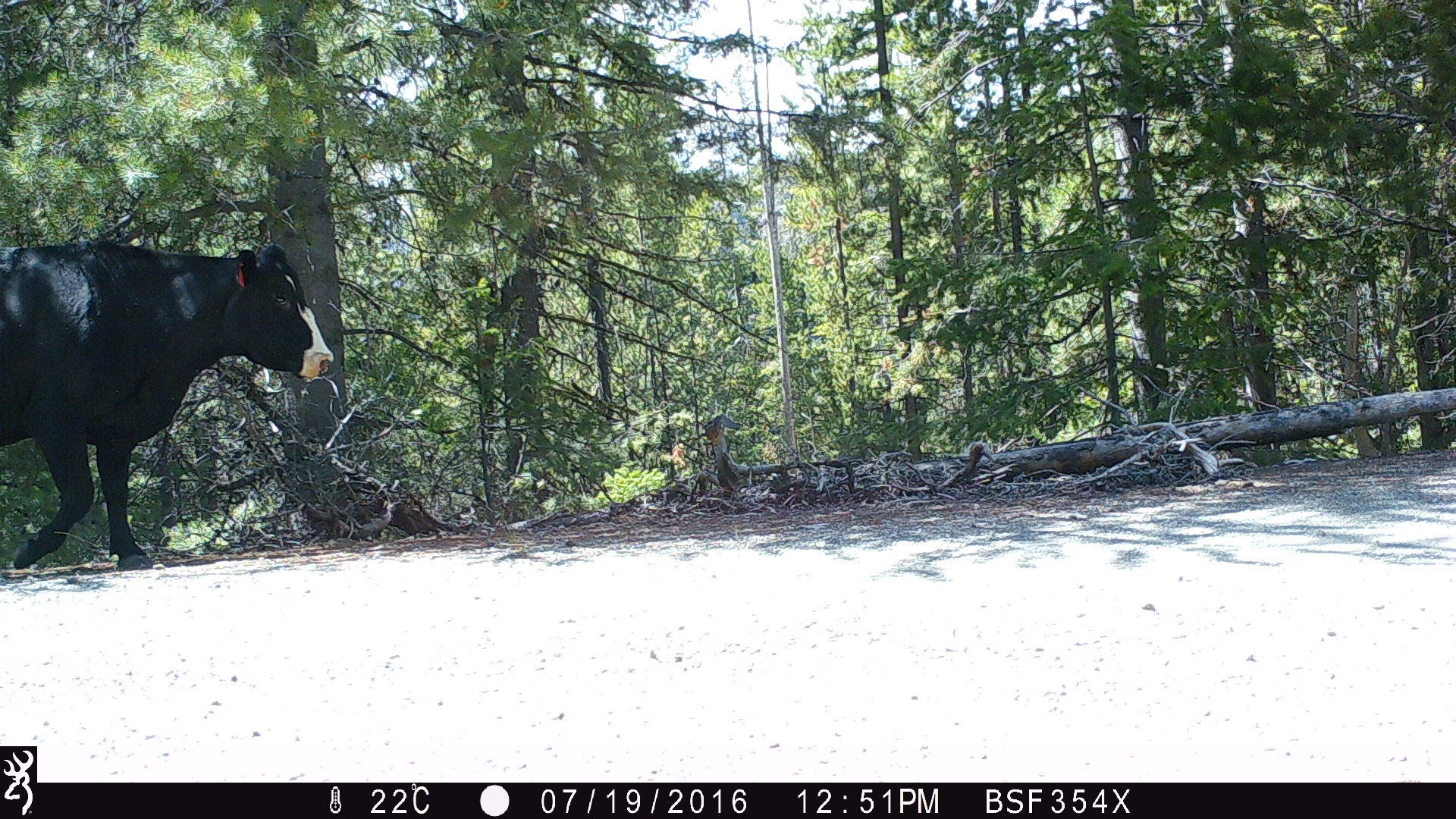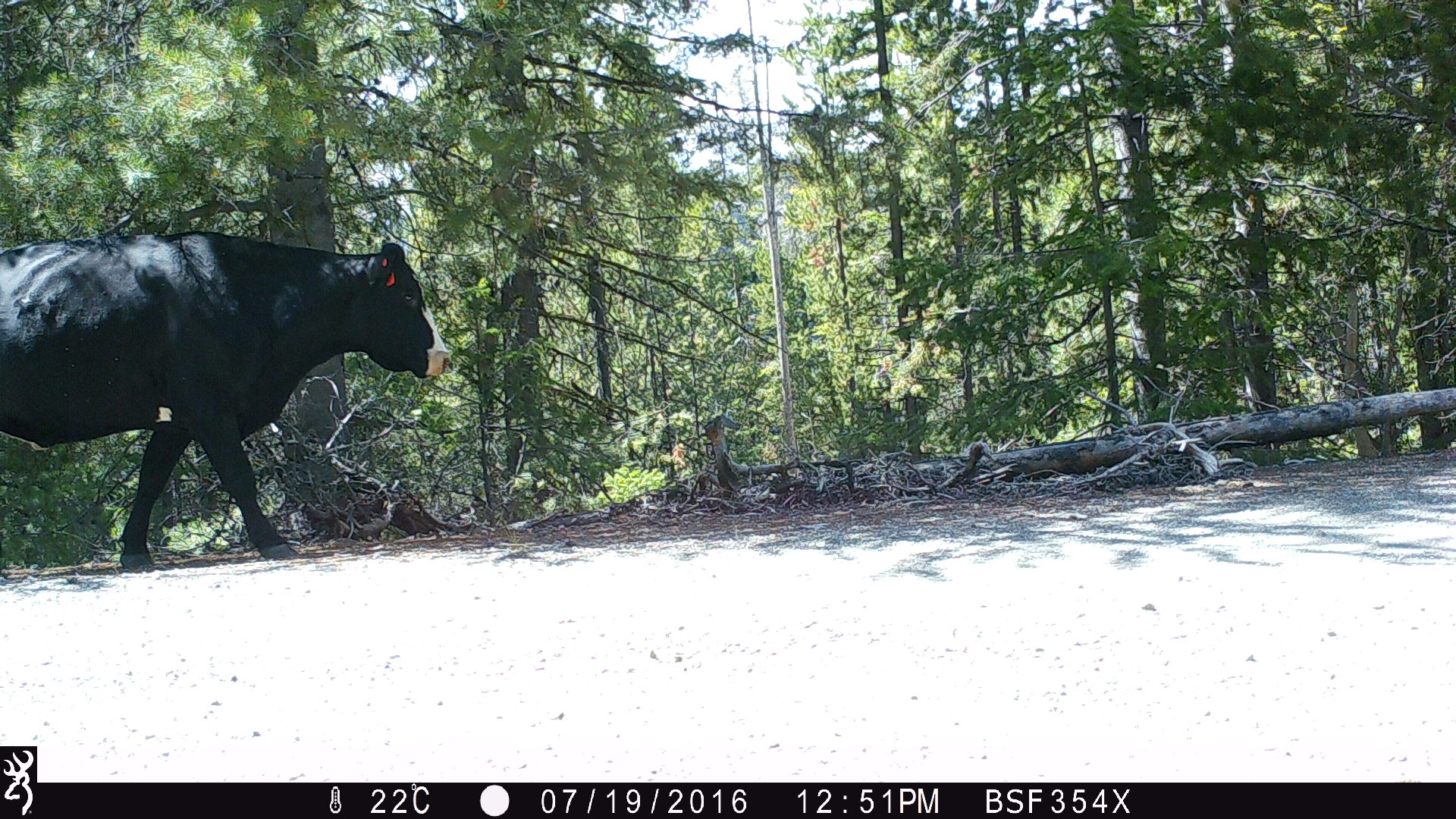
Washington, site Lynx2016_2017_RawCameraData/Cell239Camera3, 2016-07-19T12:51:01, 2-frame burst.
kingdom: Animalia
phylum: Chordata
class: Mammalia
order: Artiodactyla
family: Bovidae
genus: Bos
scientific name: Bos taurus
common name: domestic cattle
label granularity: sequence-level